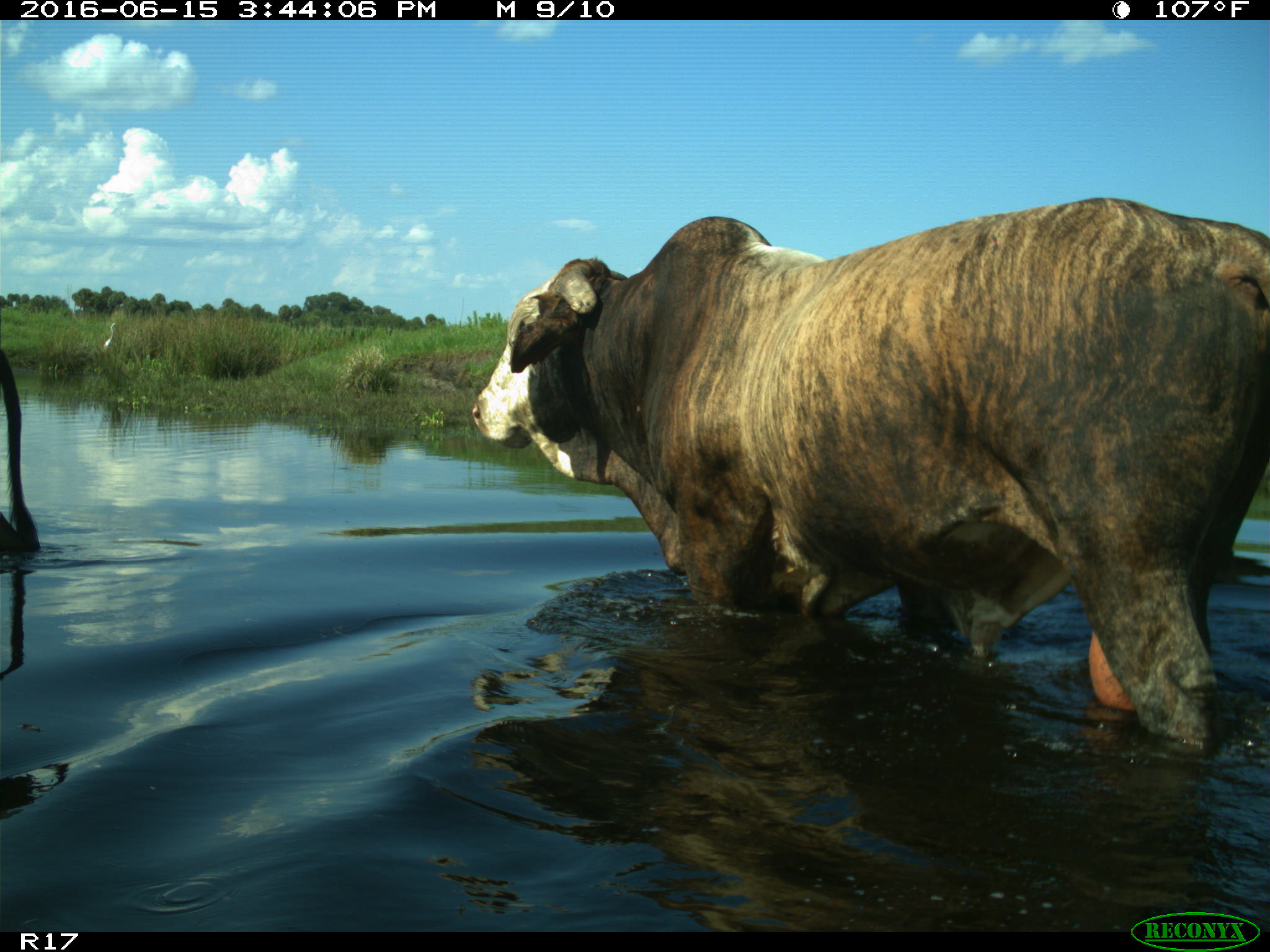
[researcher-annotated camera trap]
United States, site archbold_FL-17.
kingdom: Animalia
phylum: Chordata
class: Mammalia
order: Artiodactyla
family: Bovidae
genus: Bos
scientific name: Bos taurus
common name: domestic cow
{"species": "Bos taurus (domestic cow)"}